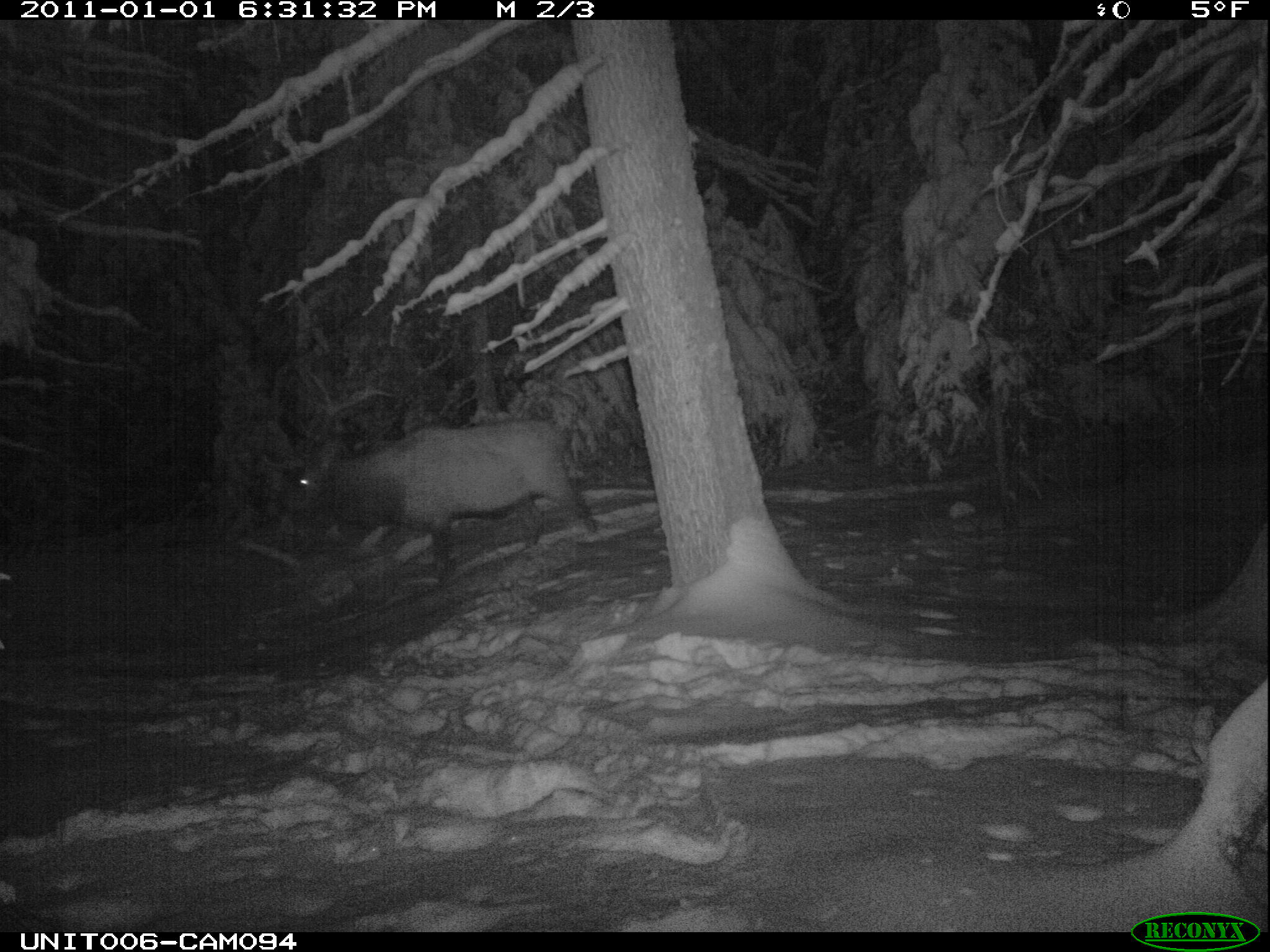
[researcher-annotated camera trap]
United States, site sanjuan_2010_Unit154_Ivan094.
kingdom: Animalia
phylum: Chordata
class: Mammalia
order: Artiodactyla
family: Cervidae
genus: Cervus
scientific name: Cervus elaphus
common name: red deer